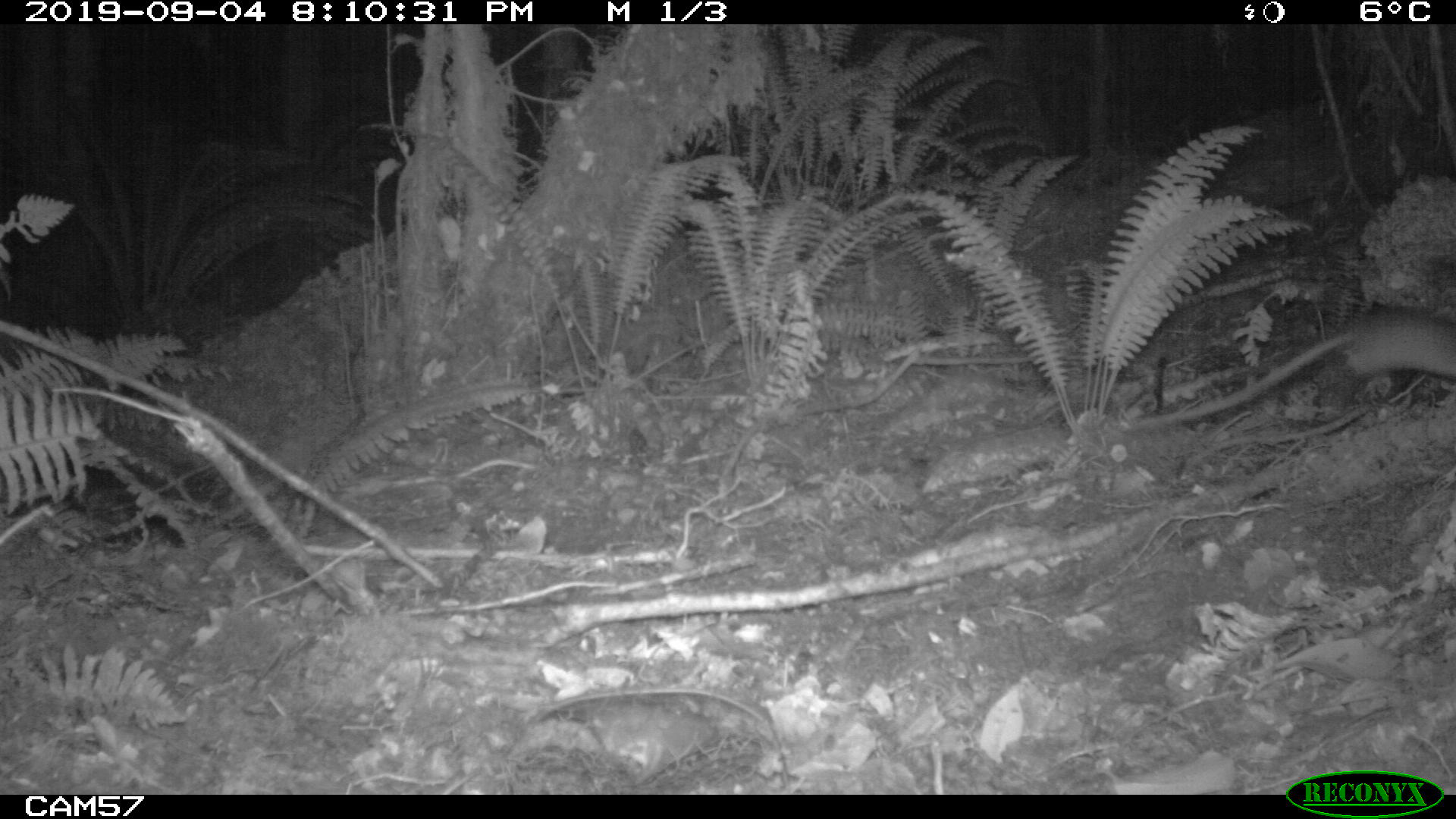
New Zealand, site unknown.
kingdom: Animalia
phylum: Chordata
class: Mammalia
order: Rodentia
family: Muridae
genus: Rattus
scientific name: Rattus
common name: rat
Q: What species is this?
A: Rat (Rattus).